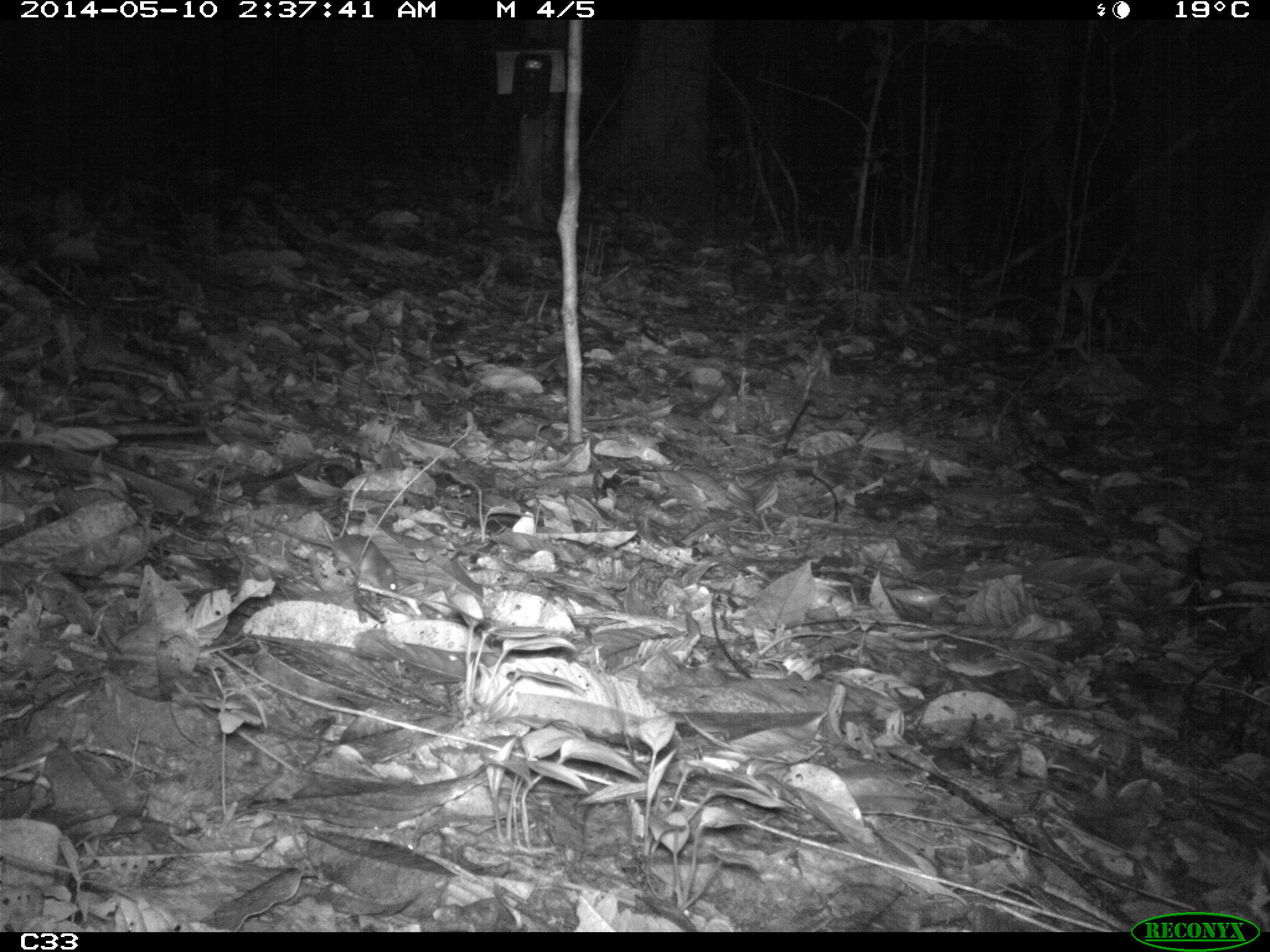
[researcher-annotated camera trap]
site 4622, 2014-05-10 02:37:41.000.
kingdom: Animalia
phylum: Chordata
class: Mammalia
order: Rodentia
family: Muridae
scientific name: Muridae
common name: mice, rats, and gerbils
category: unknown mouse or rat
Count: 1.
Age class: adult.